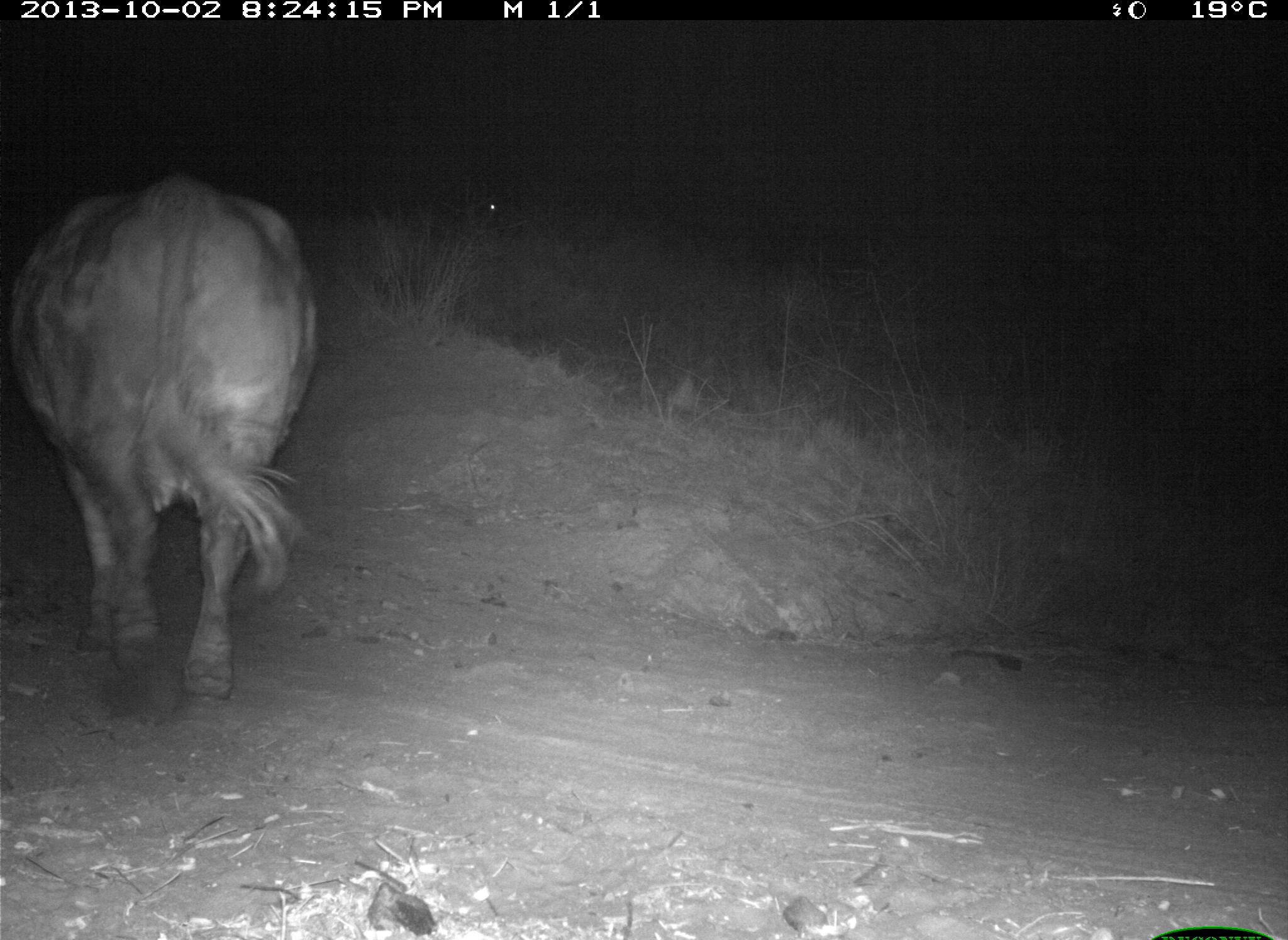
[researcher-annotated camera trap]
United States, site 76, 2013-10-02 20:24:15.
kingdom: Animalia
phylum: Chordata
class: Mammalia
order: Artiodactyla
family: Bovidae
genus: Bos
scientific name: Bos taurus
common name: cow